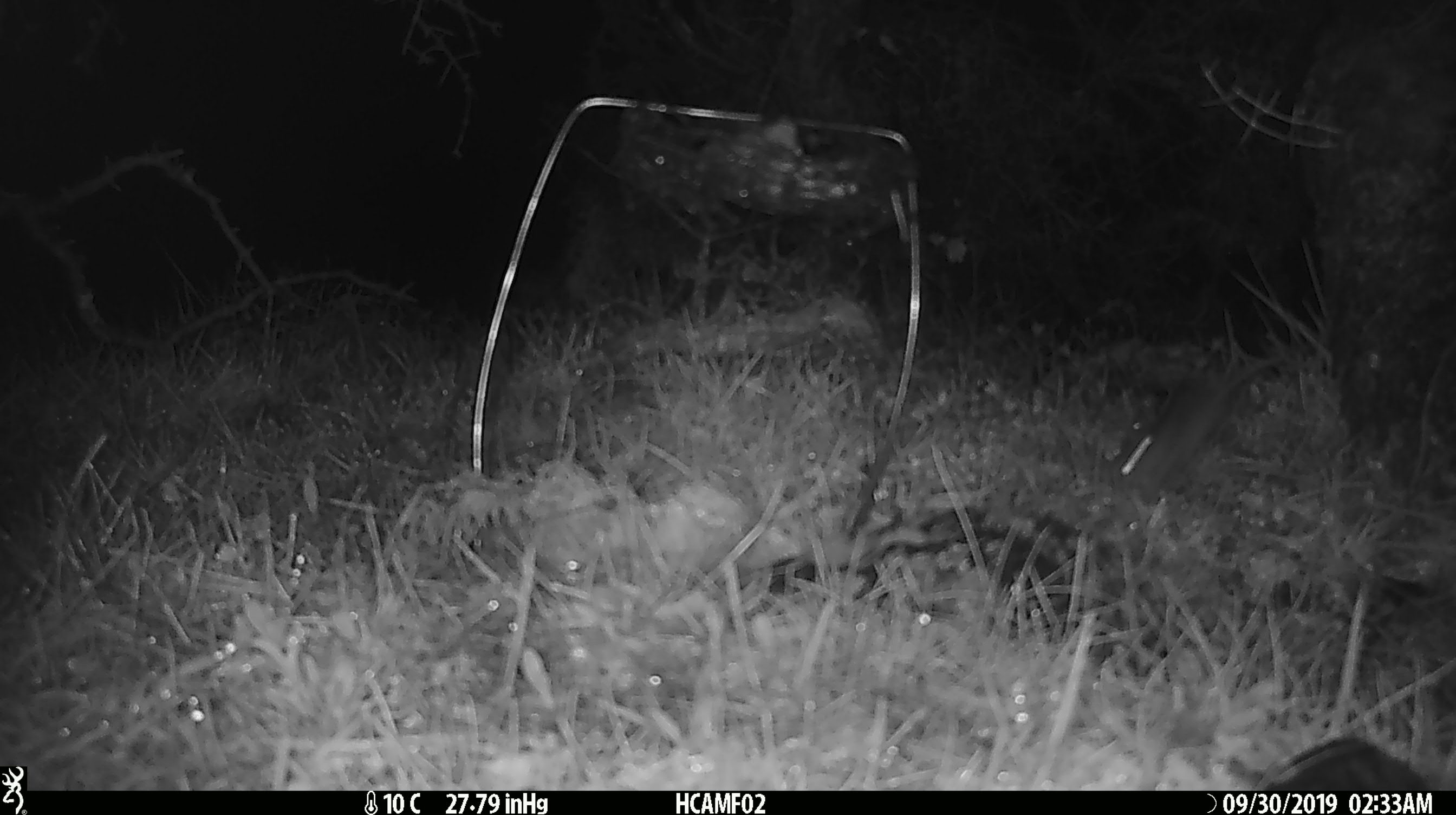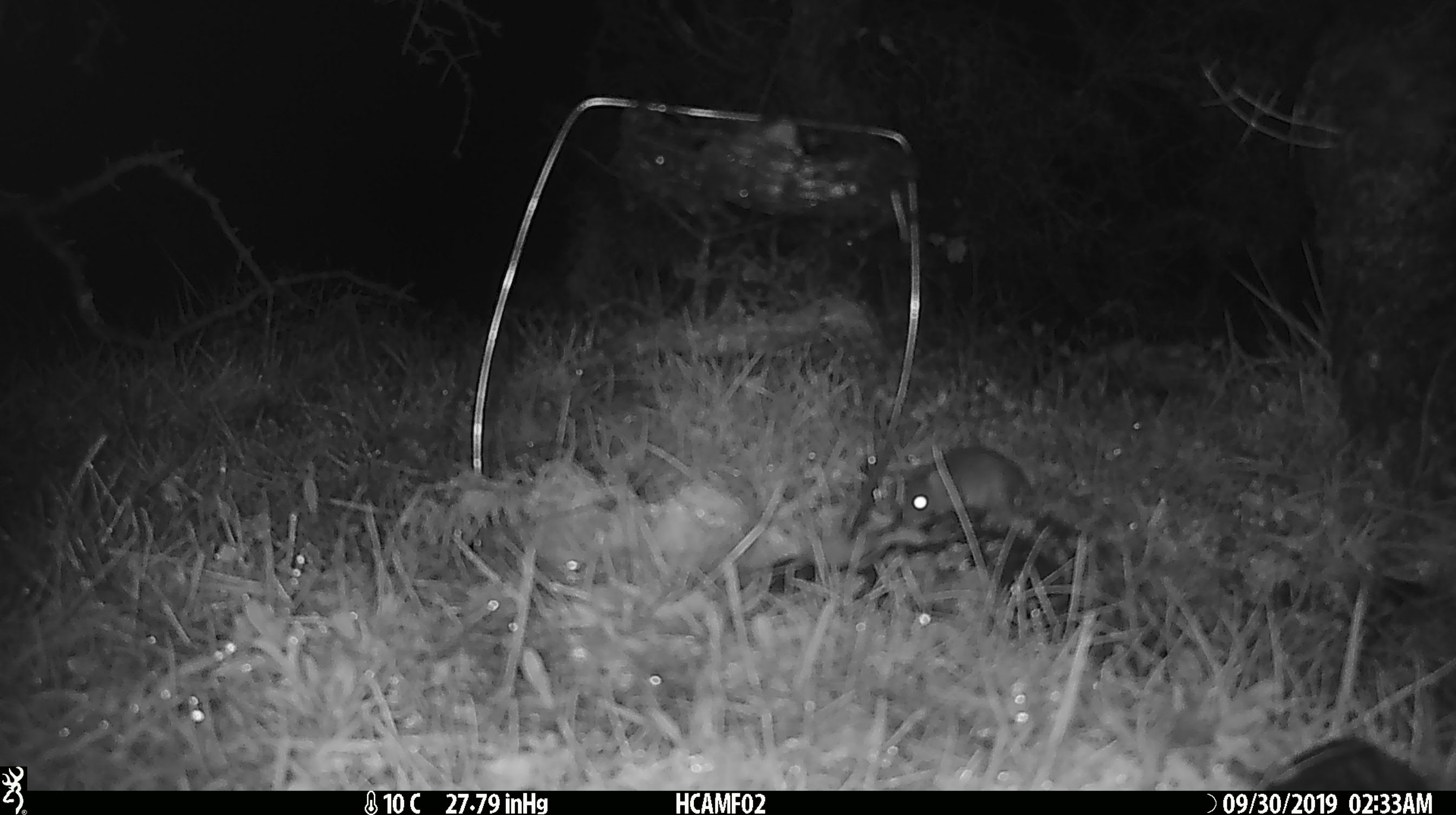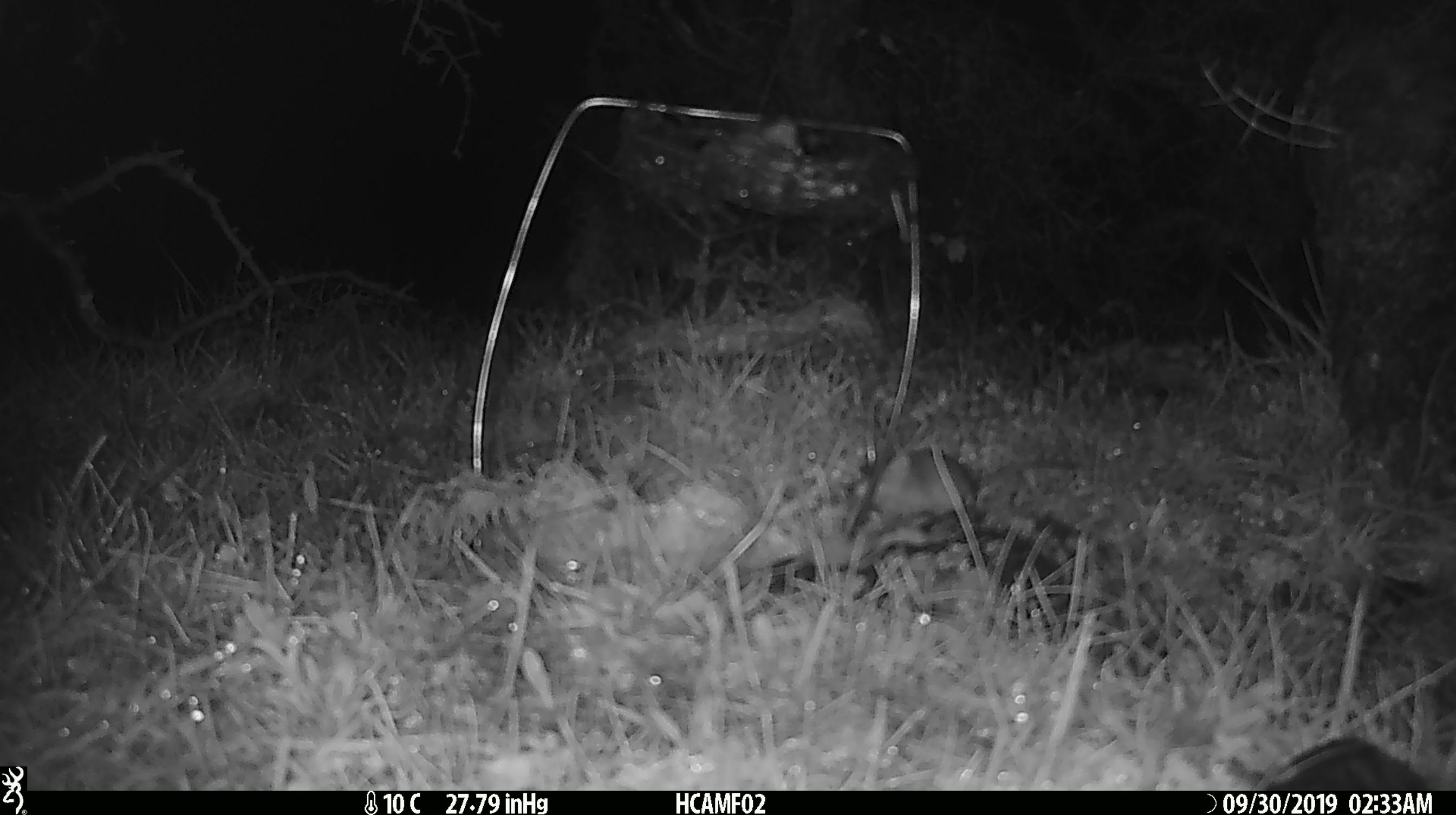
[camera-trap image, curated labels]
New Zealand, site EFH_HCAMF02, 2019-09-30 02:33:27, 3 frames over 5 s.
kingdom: Animalia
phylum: Chordata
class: Mammalia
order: Rodentia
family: Muridae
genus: Mus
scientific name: Mus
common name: mouse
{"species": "mouse (Mus)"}